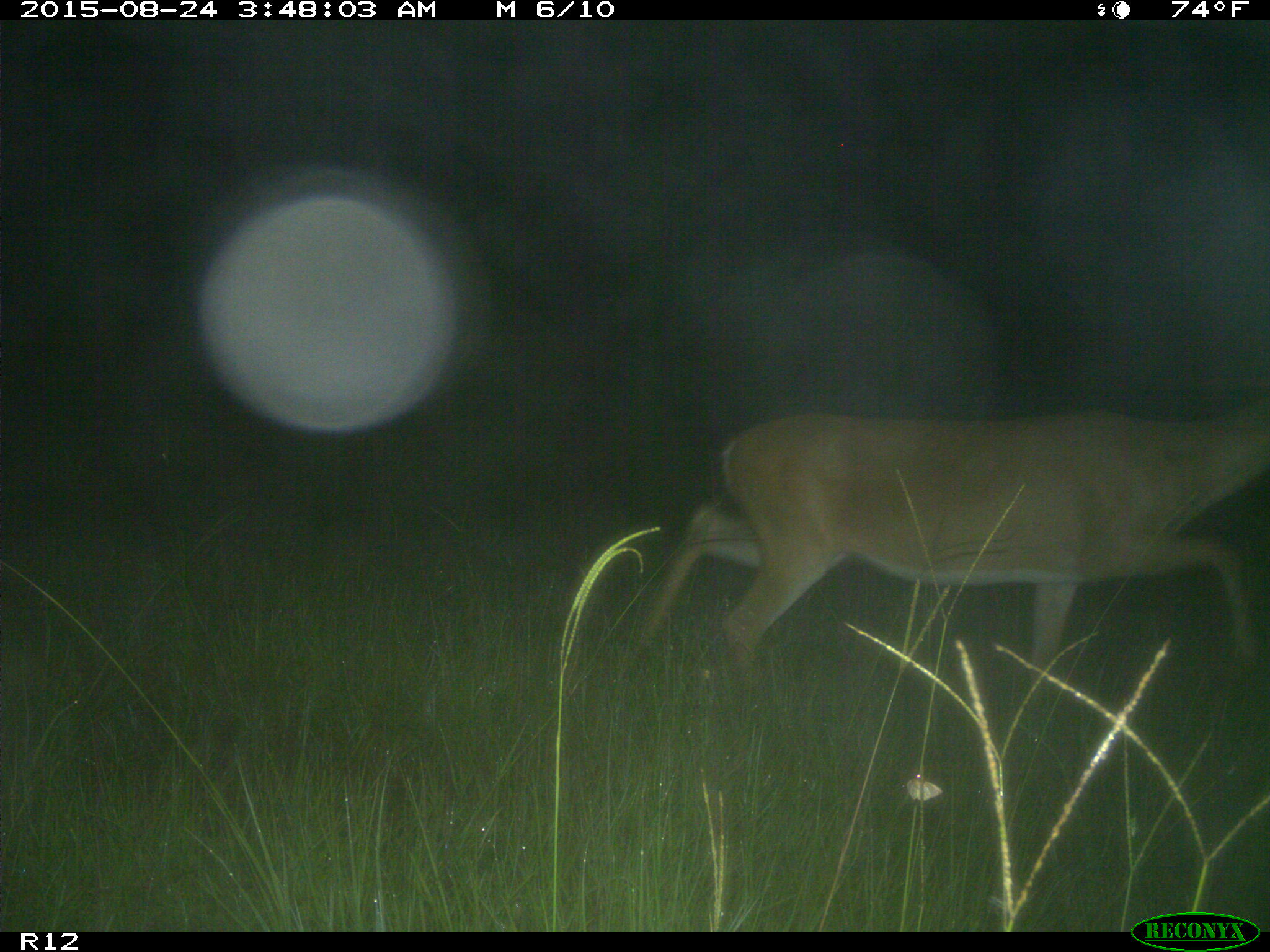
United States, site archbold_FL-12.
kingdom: Animalia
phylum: Chordata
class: Mammalia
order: Artiodactyla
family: Cervidae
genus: Odocoileus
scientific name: Odocoileus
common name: deer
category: unidentified deer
Unidentified deer (deer) (Odocoileus).